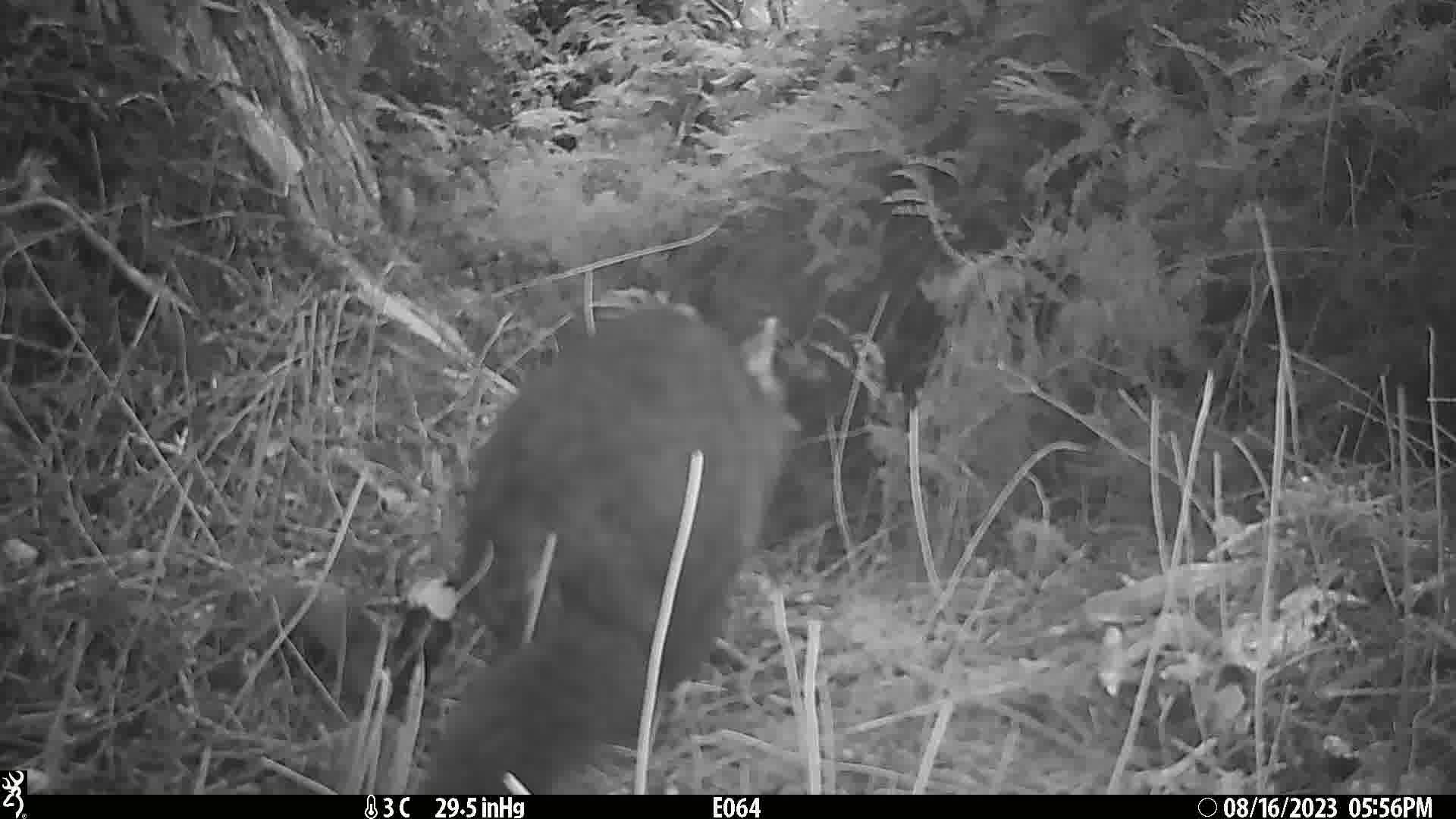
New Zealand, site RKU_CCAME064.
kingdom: Animalia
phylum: Chordata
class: Mammalia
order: Diprotodontia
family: Phalangeridae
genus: Trichosurus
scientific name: Trichosurus vulpecula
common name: common brushtail possum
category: possum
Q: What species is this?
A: Possum (common brushtail possum) (Trichosurus vulpecula).